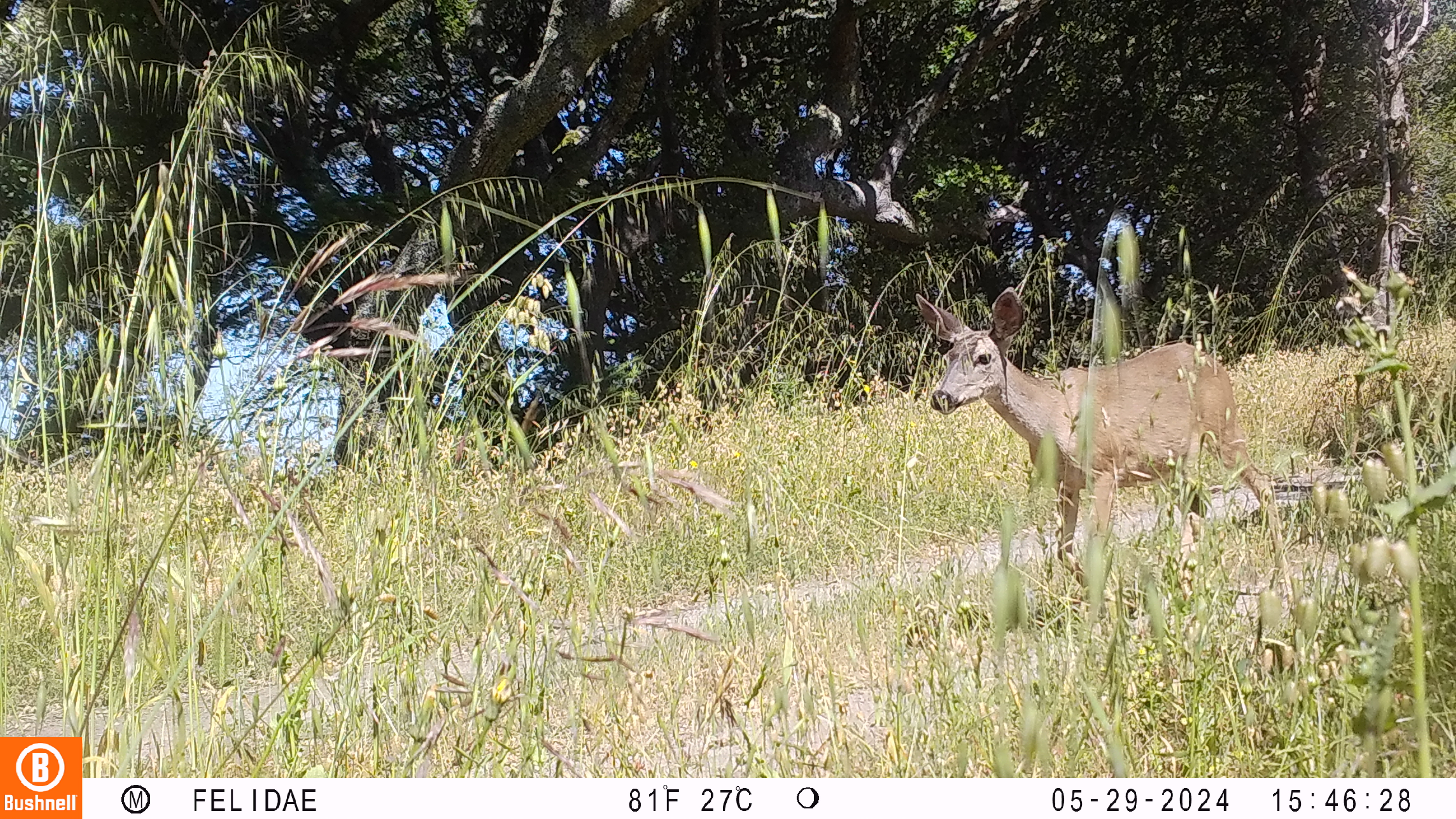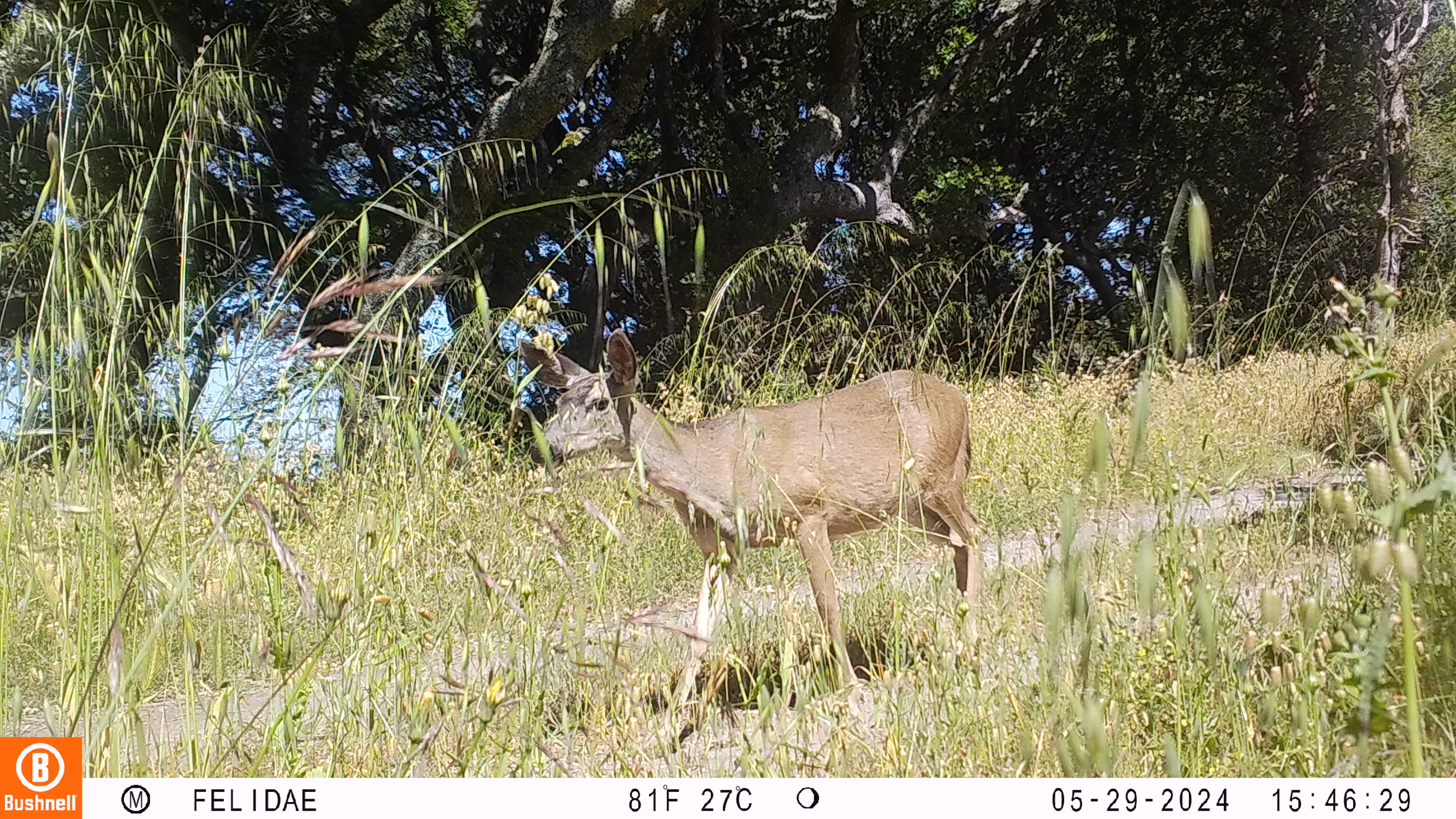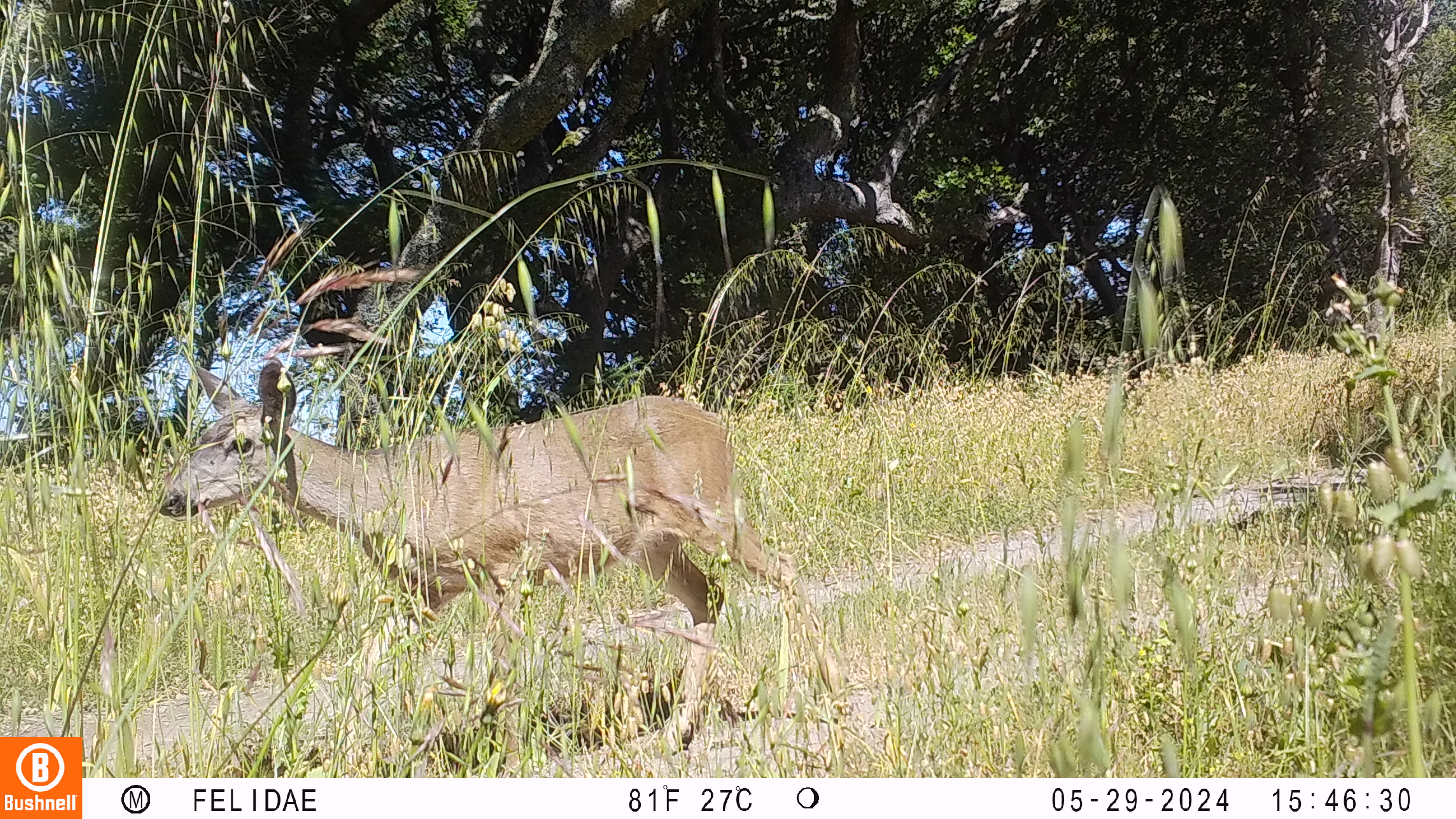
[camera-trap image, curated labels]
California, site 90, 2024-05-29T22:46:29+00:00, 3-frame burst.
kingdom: Animalia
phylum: Chordata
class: Mammalia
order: Artiodactyla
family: Cervidae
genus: Odocoileus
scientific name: Odocoileus hemionus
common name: mule deer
Mule deer (Odocoileus hemionus).